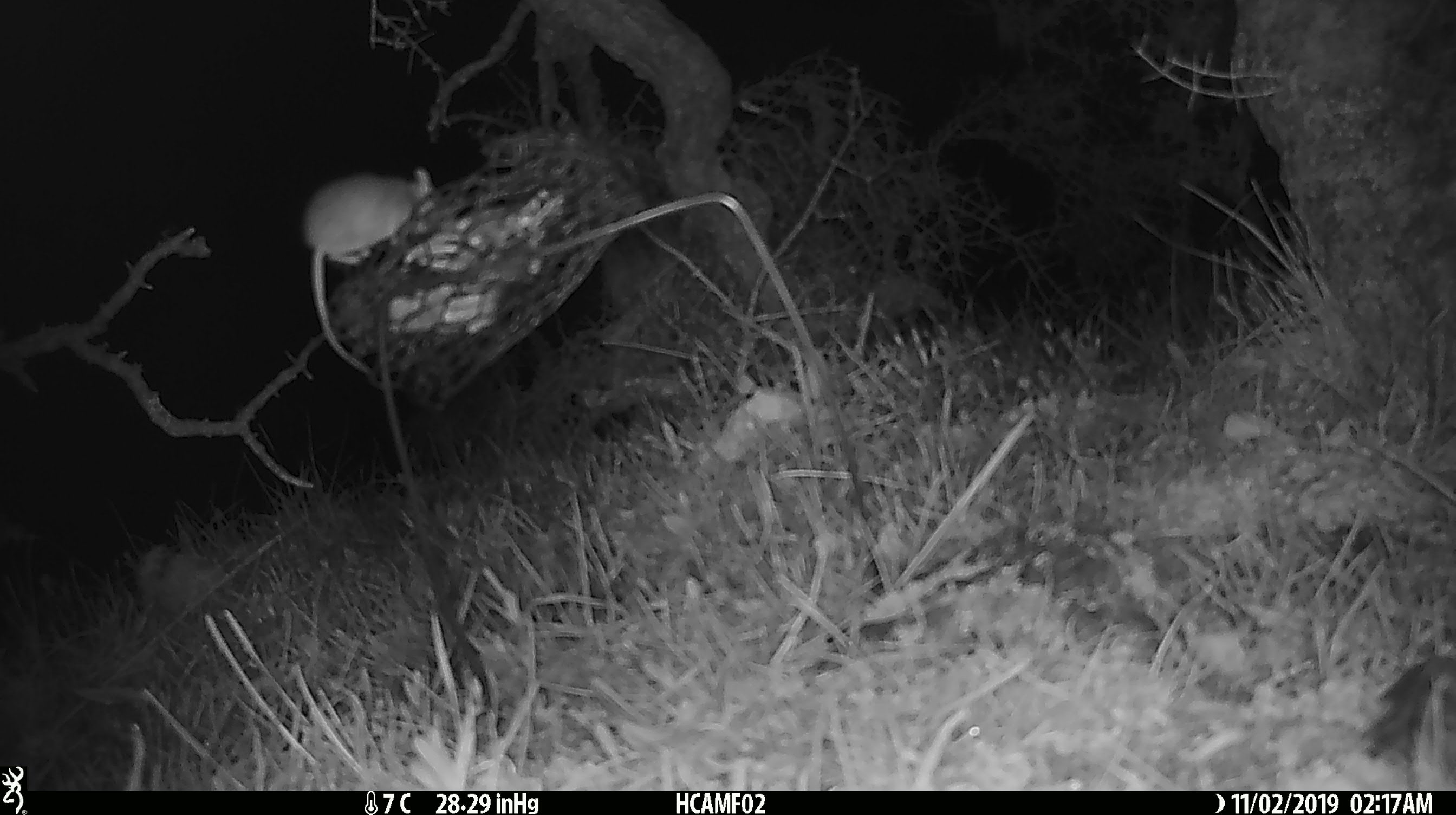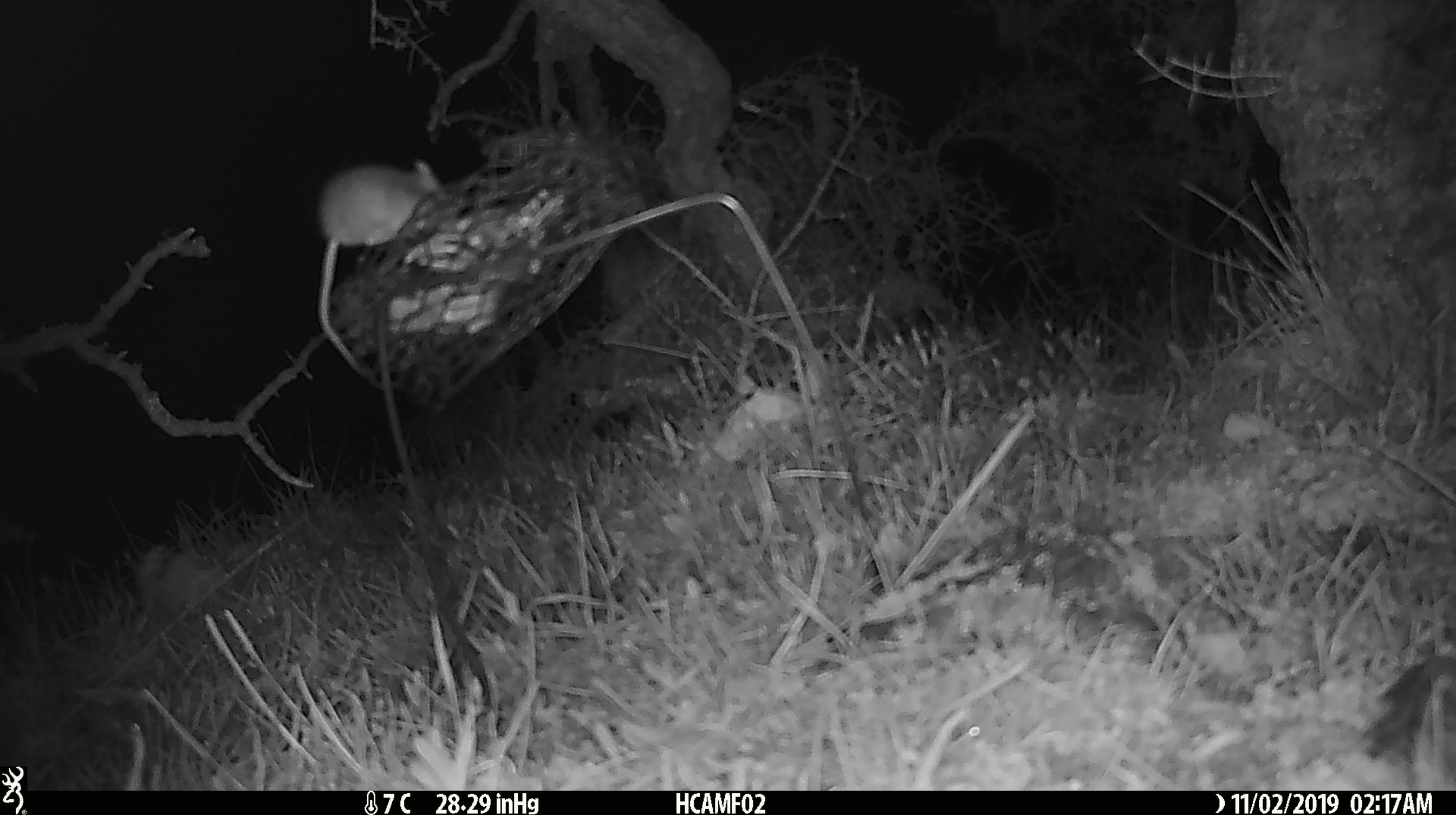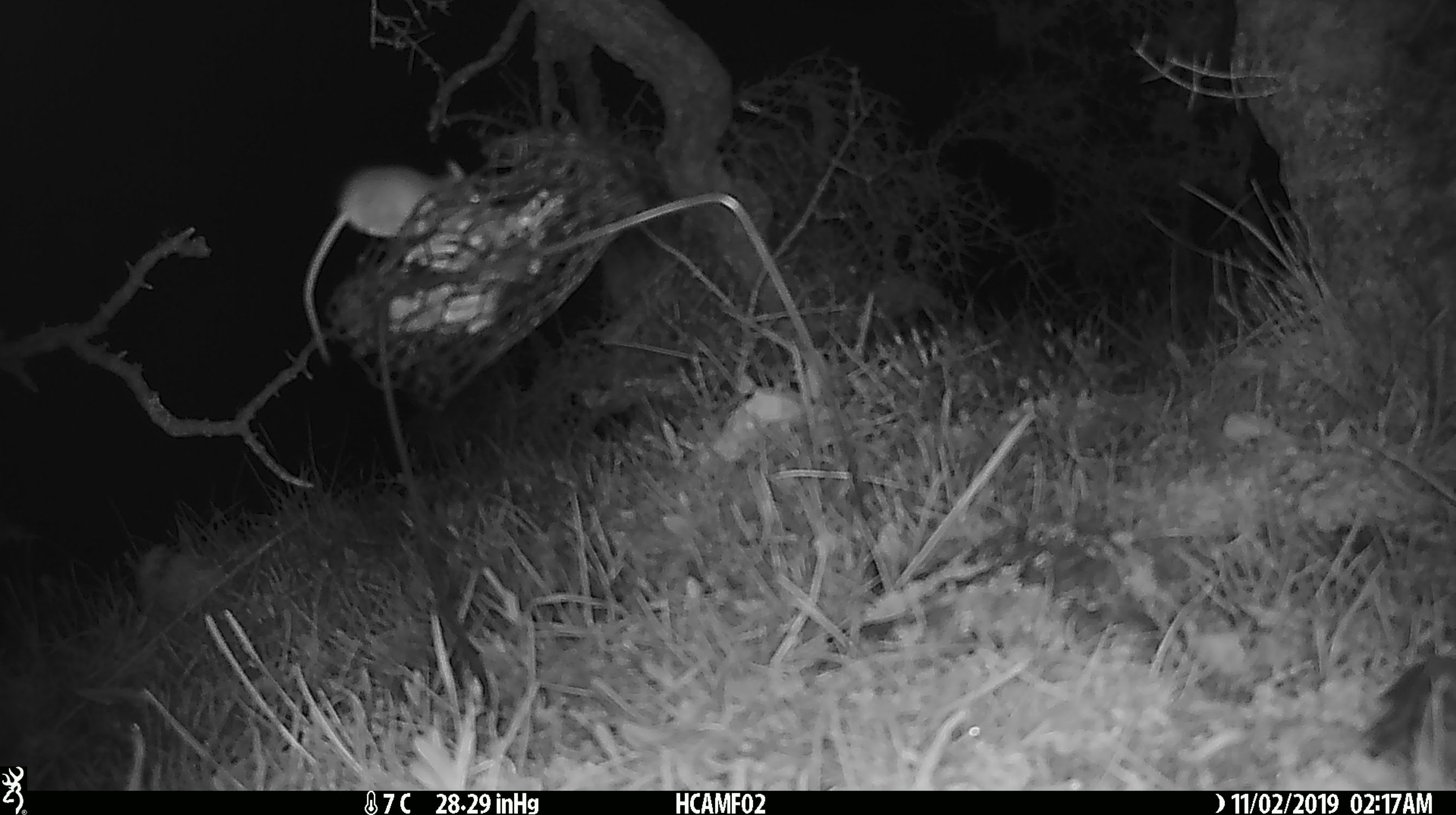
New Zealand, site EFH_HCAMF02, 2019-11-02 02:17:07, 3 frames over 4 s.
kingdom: Animalia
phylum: Chordata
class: Mammalia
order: Rodentia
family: Muridae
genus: Mus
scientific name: Mus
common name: mouse